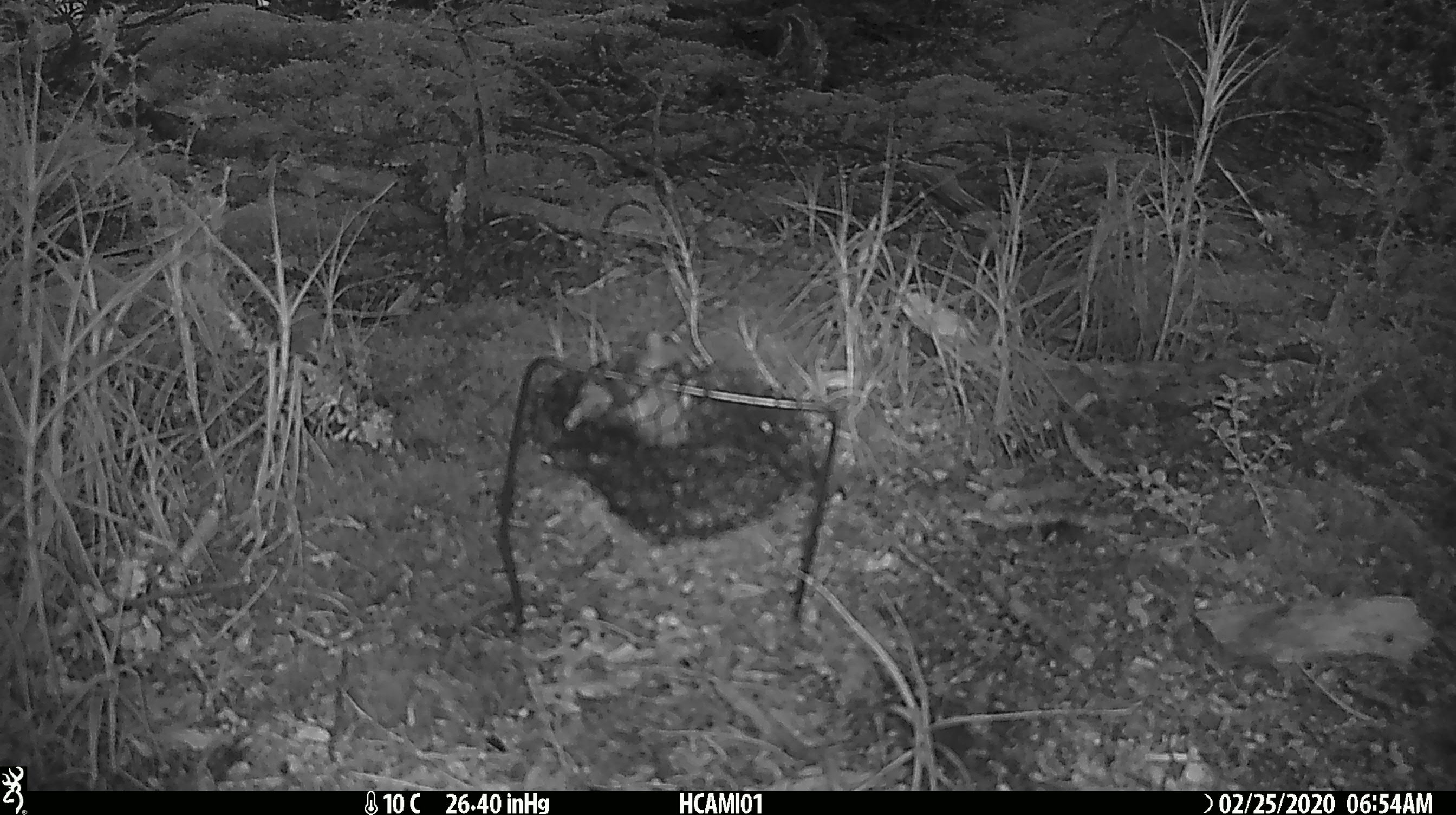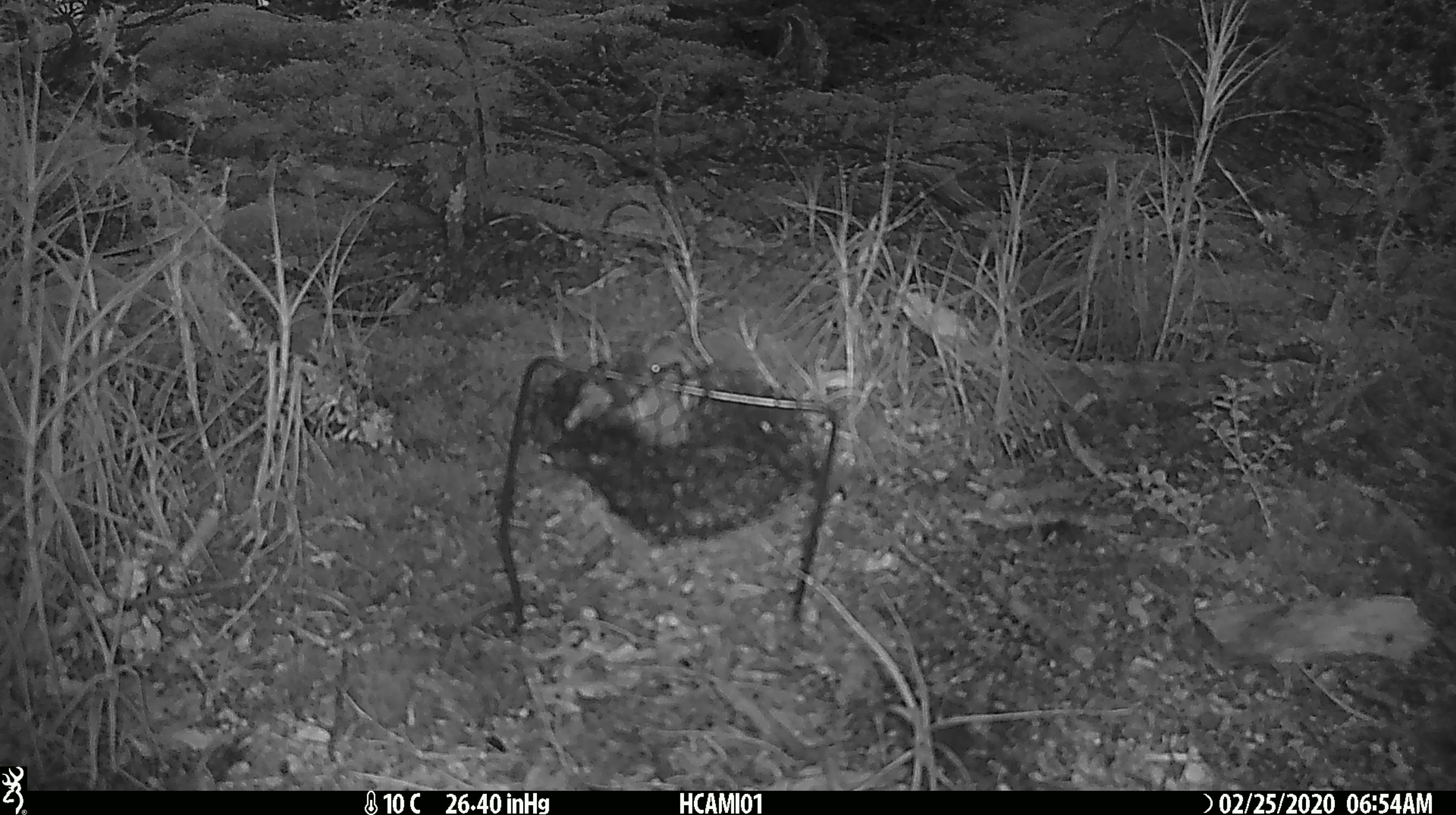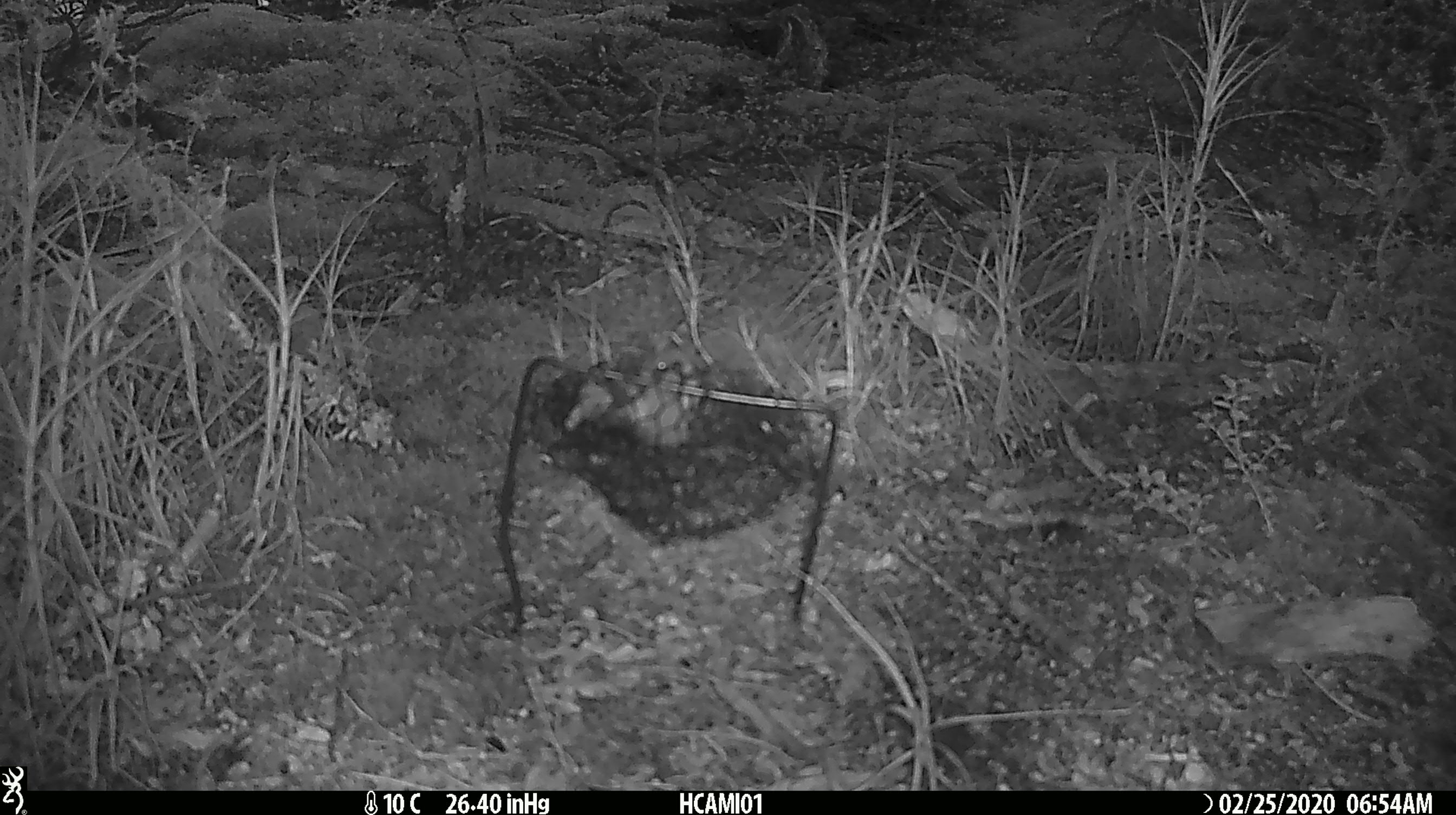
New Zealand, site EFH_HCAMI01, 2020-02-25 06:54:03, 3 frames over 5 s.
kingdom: Animalia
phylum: Chordata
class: Mammalia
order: Rodentia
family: Muridae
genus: Mus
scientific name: Mus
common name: mouse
Mouse (Mus).